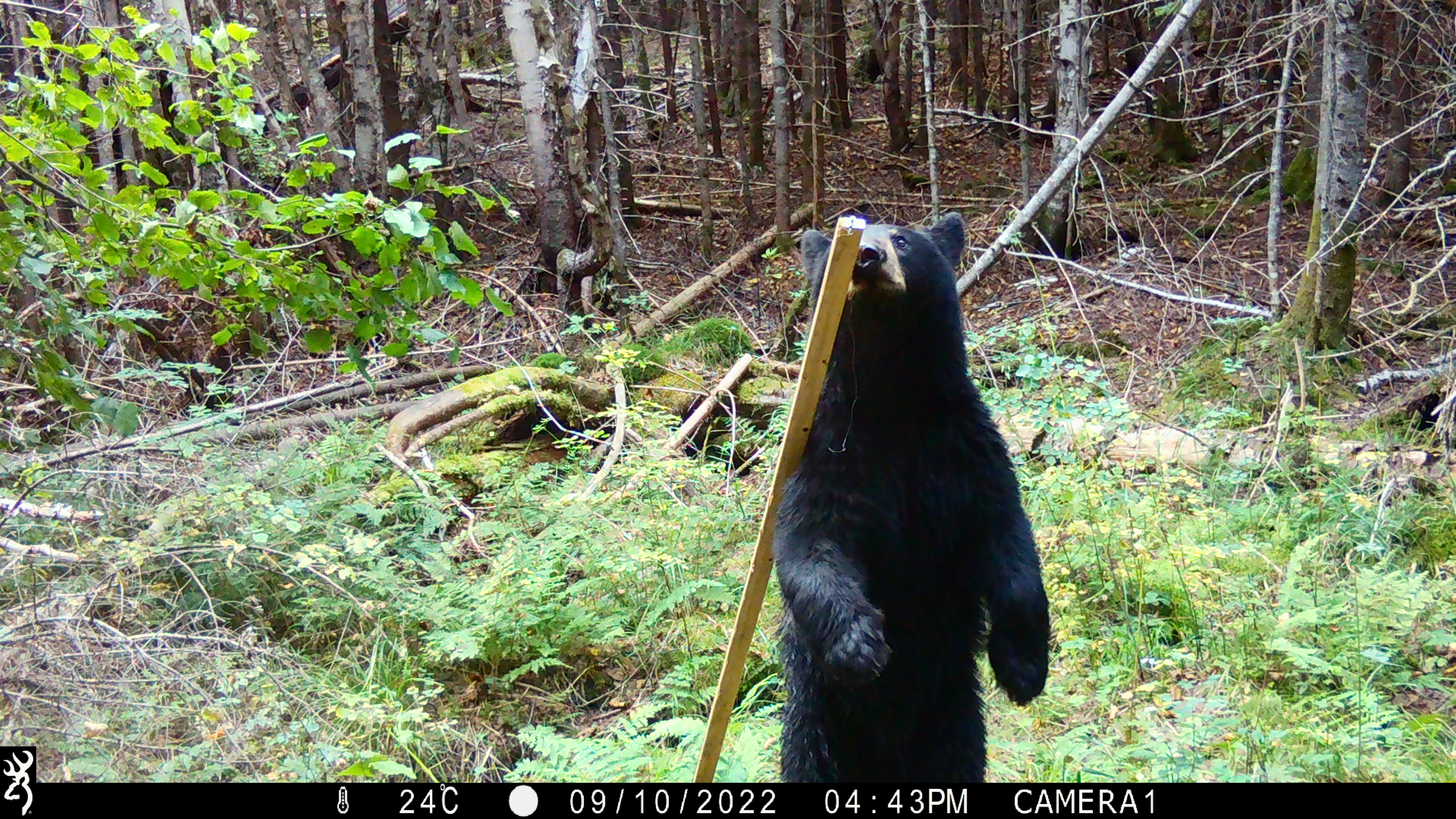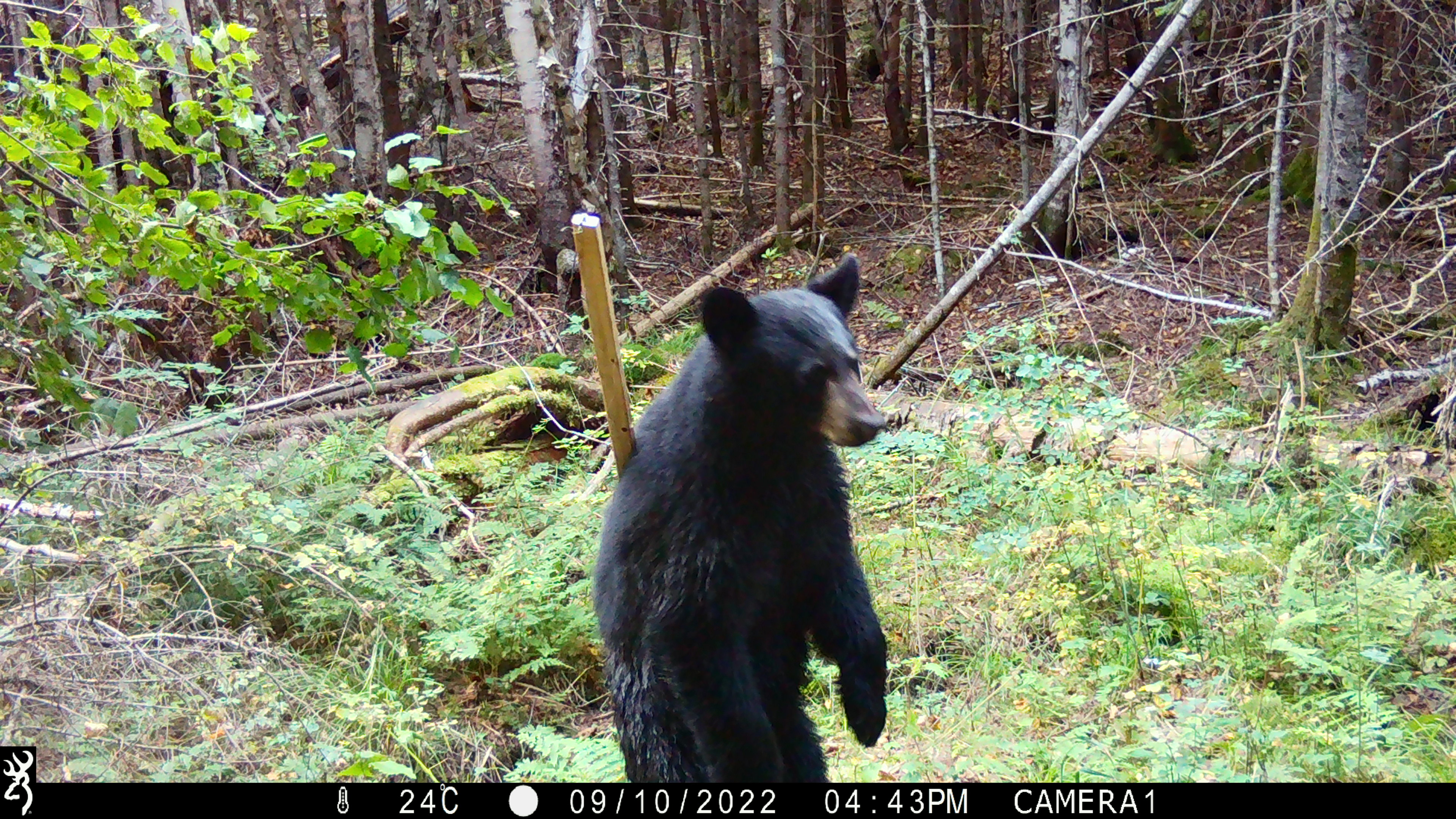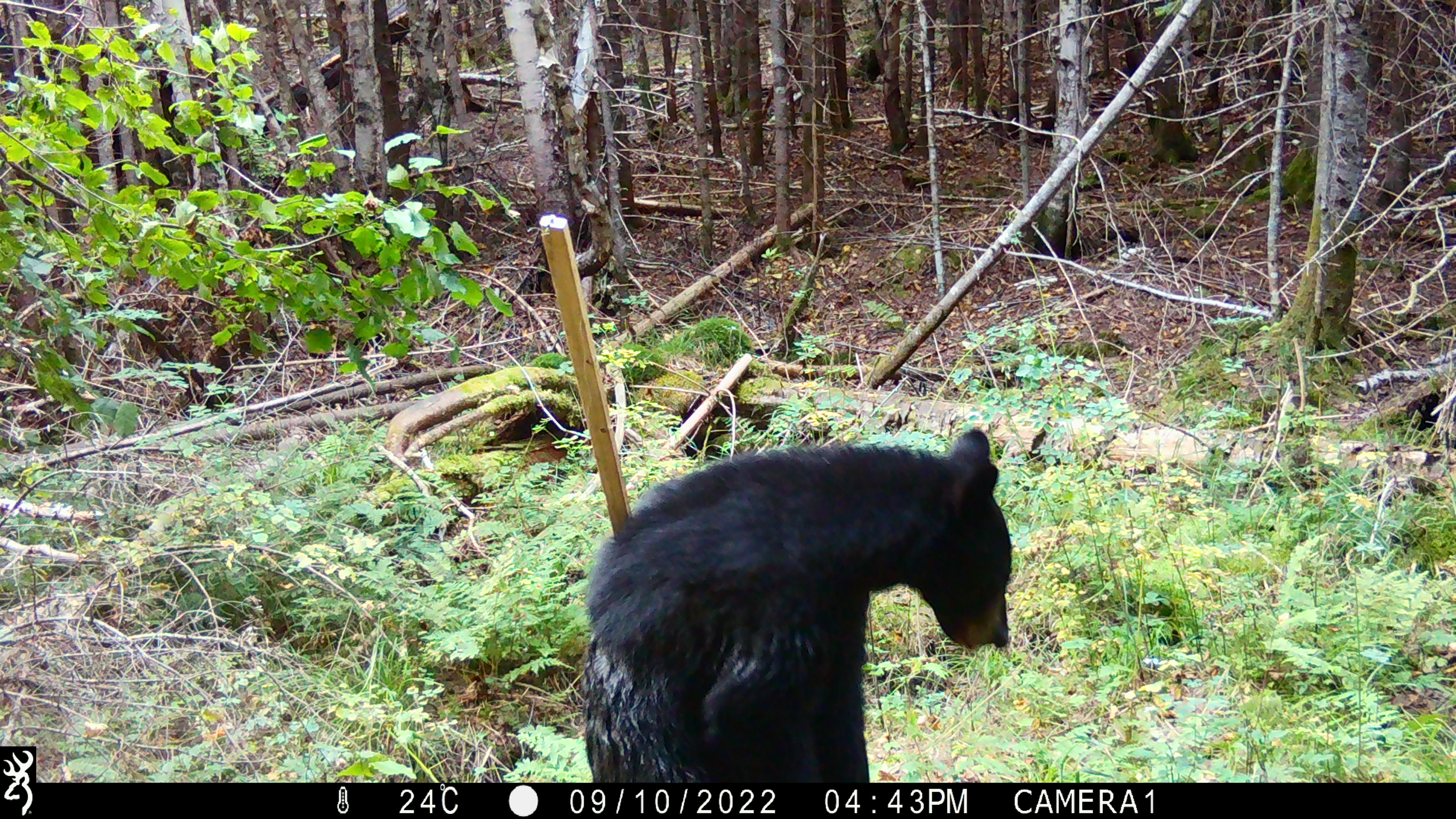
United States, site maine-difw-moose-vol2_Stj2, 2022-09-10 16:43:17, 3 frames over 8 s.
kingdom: Animalia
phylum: Chordata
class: Mammalia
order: Carnivora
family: Ursidae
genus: Ursus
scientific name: Ursus americanus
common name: black bear